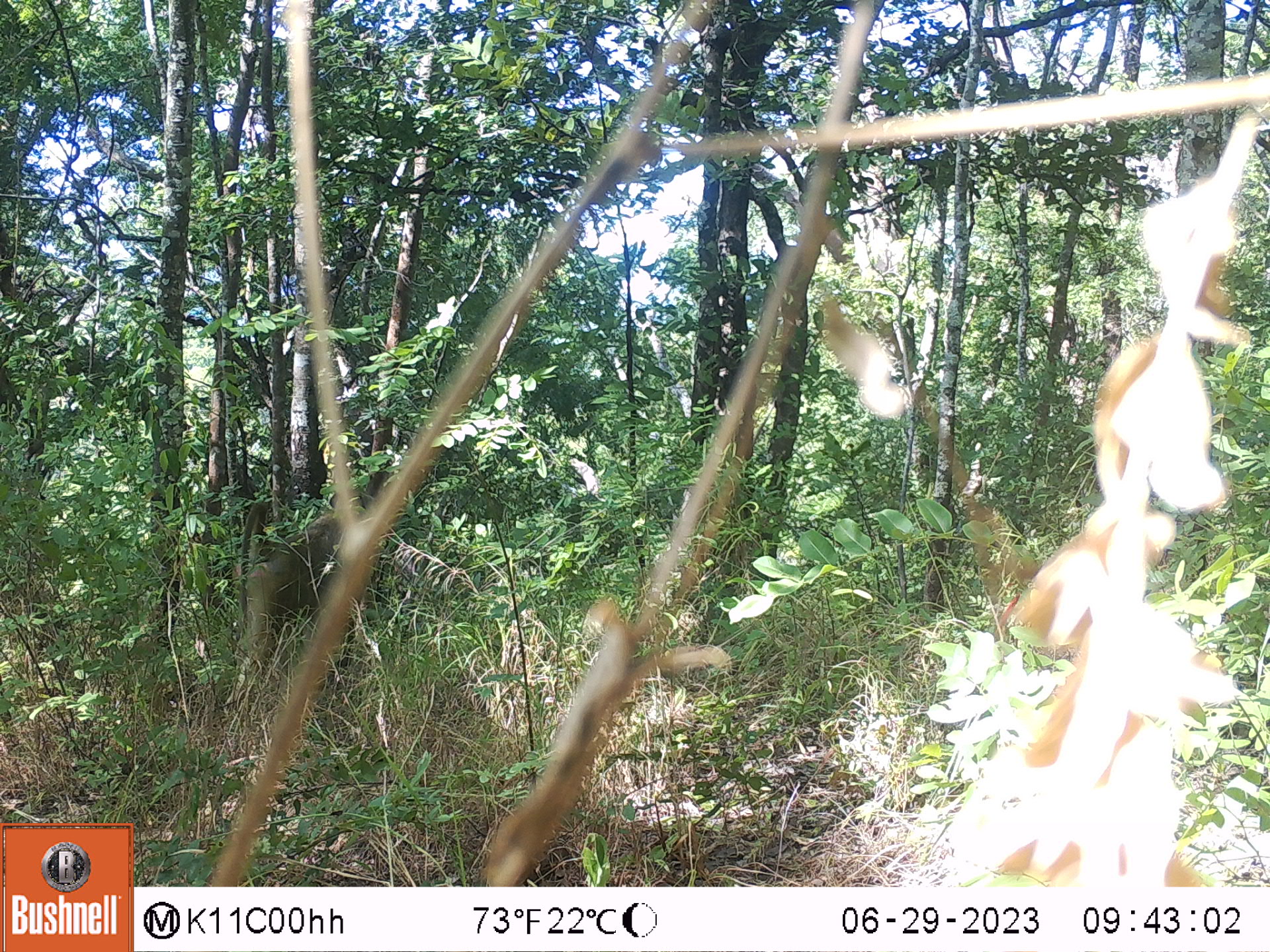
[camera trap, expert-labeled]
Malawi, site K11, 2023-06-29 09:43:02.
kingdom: Animalia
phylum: Chordata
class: Mammalia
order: Primates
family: Cercopithecidae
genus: Papio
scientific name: Papio cynocephalus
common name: yellow baboon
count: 1